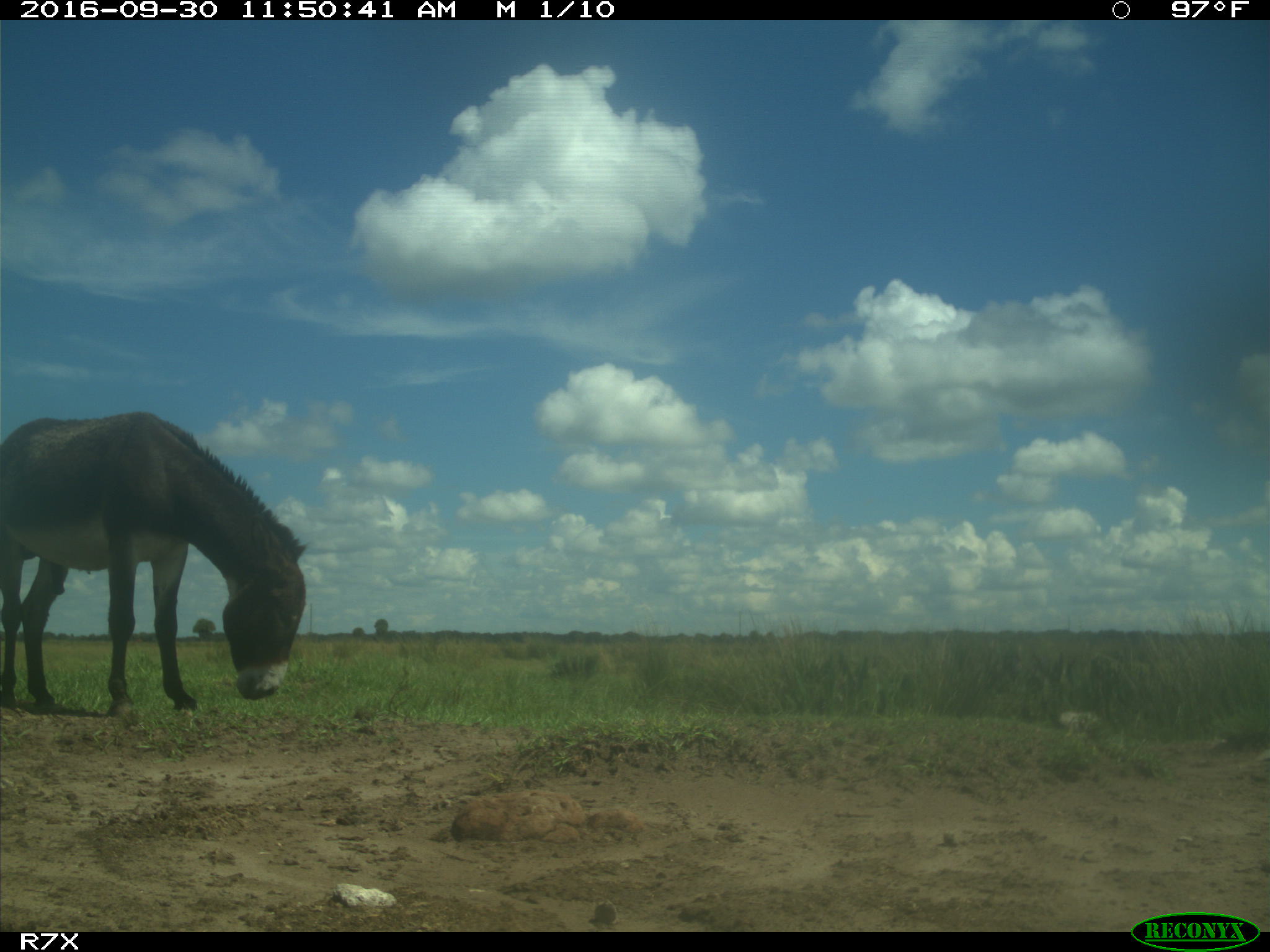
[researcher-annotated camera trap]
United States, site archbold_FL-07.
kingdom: Animalia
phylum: Chordata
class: Mammalia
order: Perissodactyla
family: Equidae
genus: Equus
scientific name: Equus africanus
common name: african wild ass